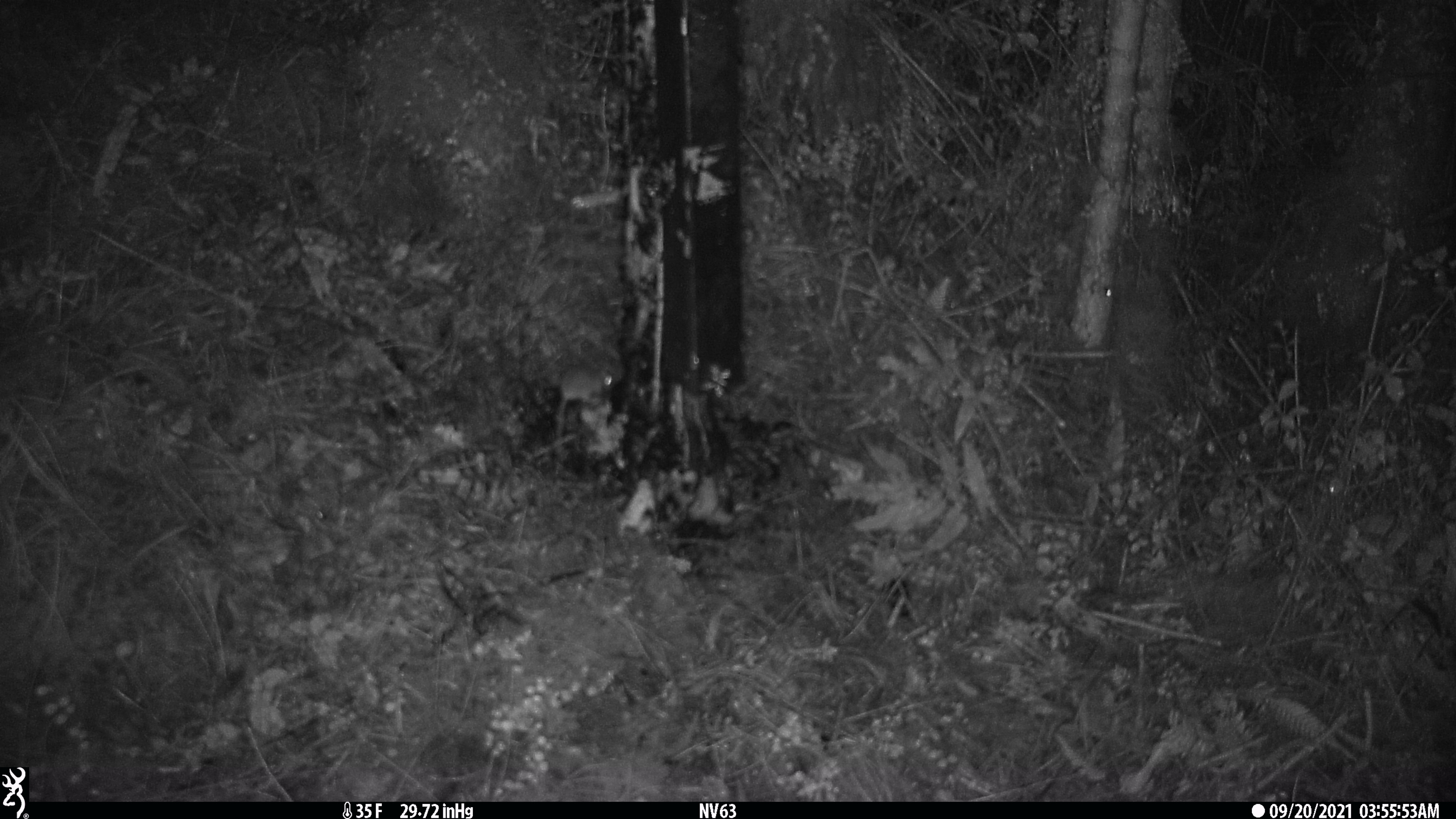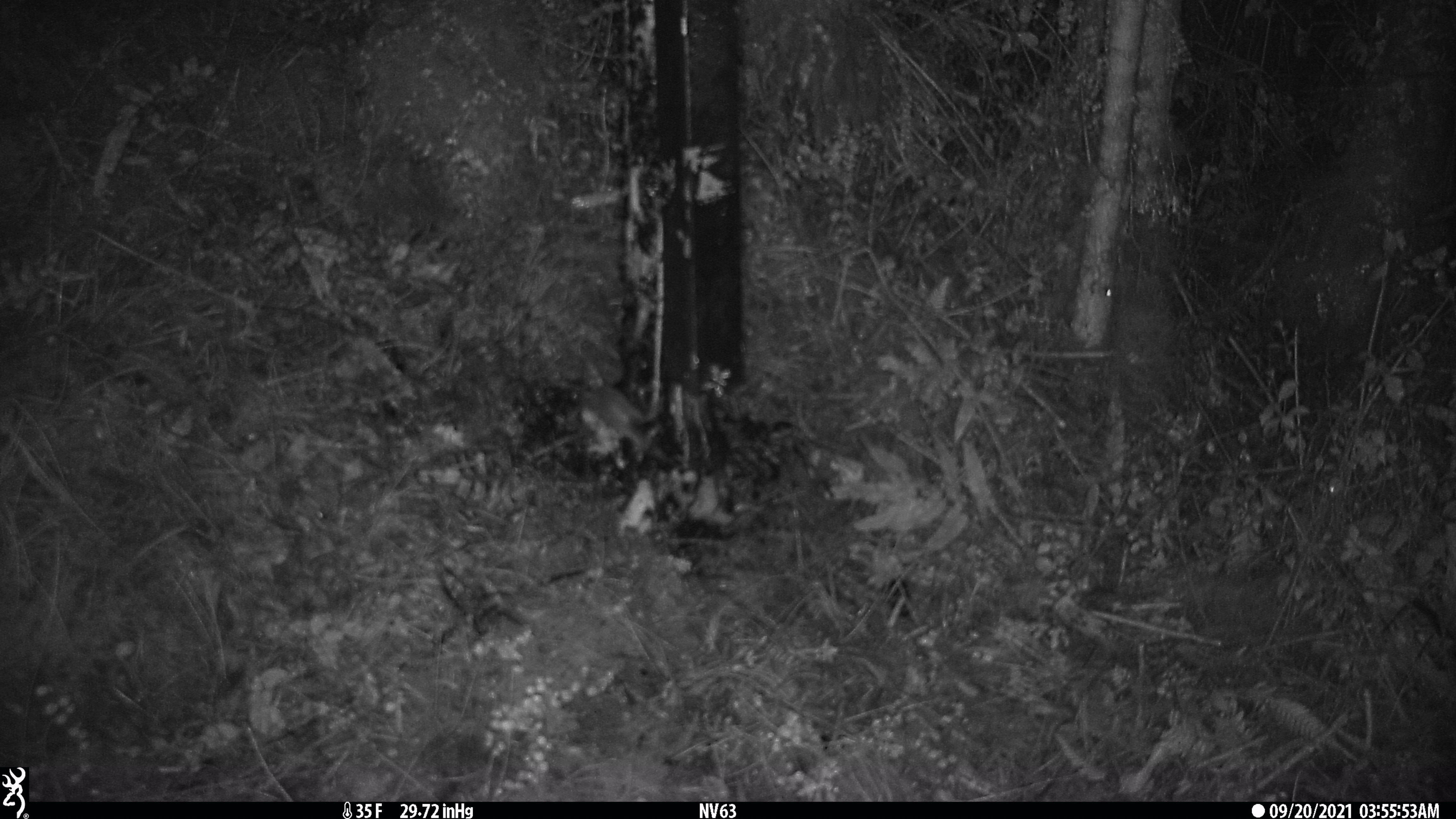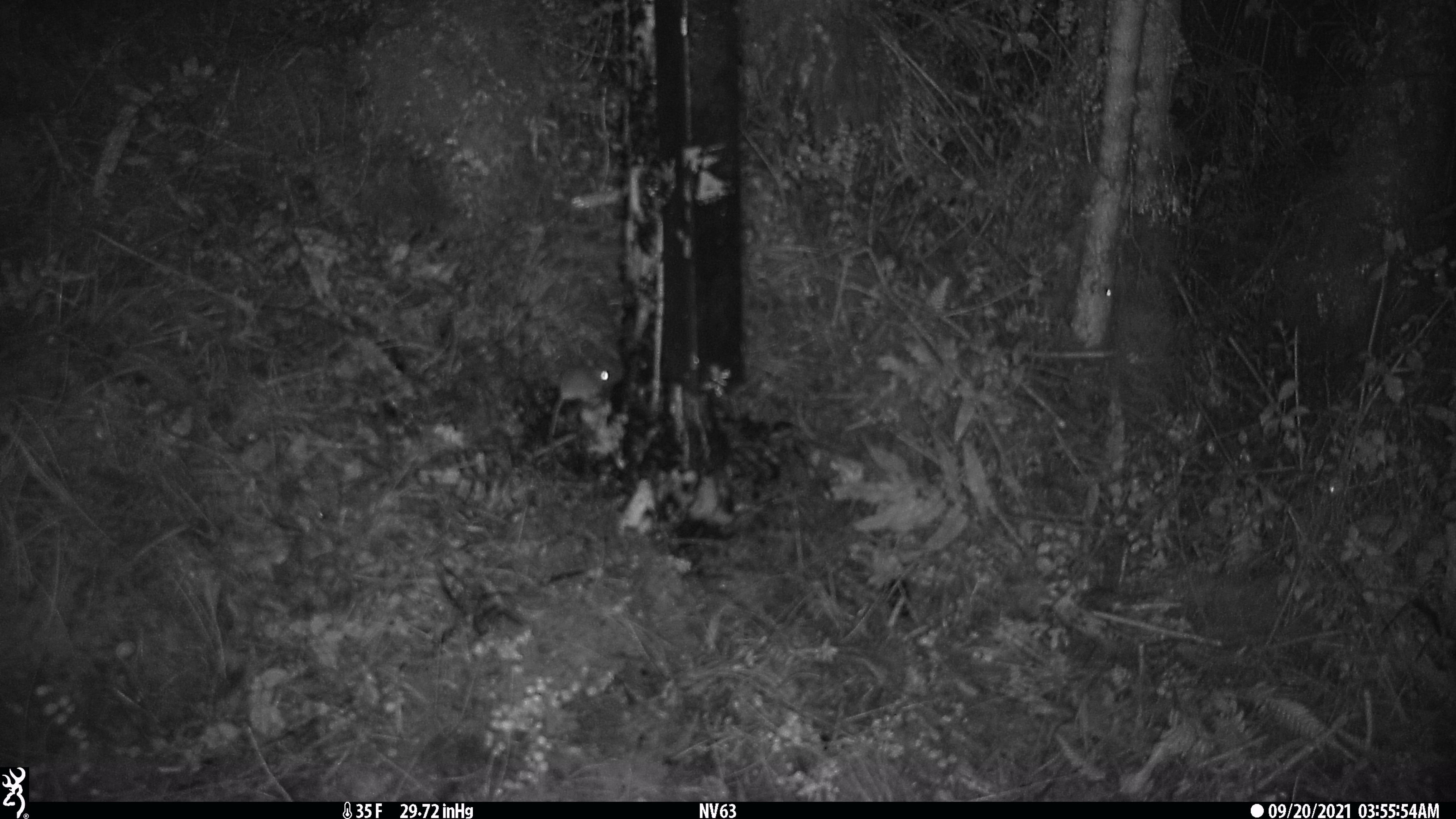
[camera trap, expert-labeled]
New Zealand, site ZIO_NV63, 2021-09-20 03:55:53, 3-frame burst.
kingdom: Animalia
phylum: Chordata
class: Mammalia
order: Rodentia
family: Muridae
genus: Mus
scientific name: Mus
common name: mouse